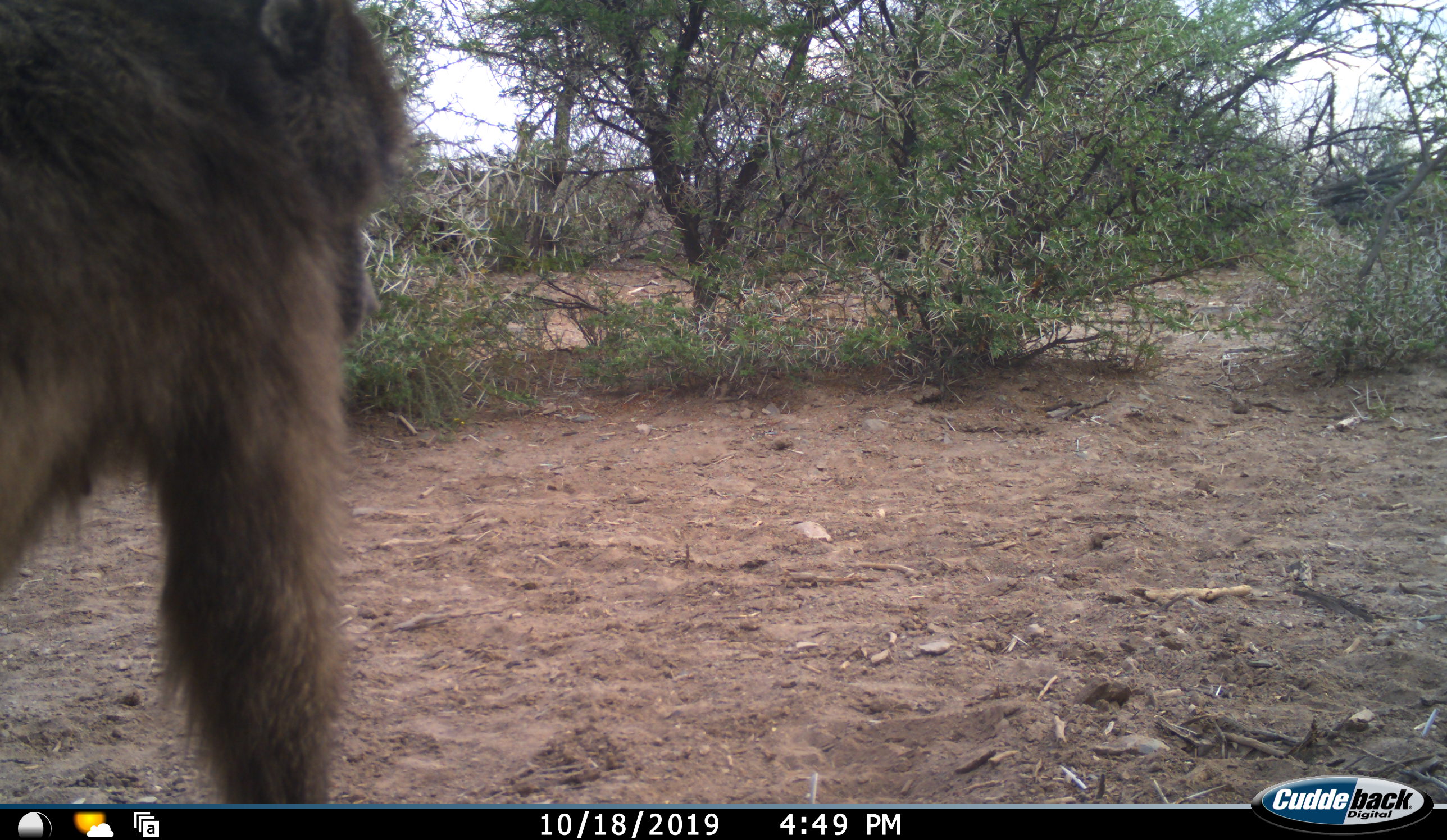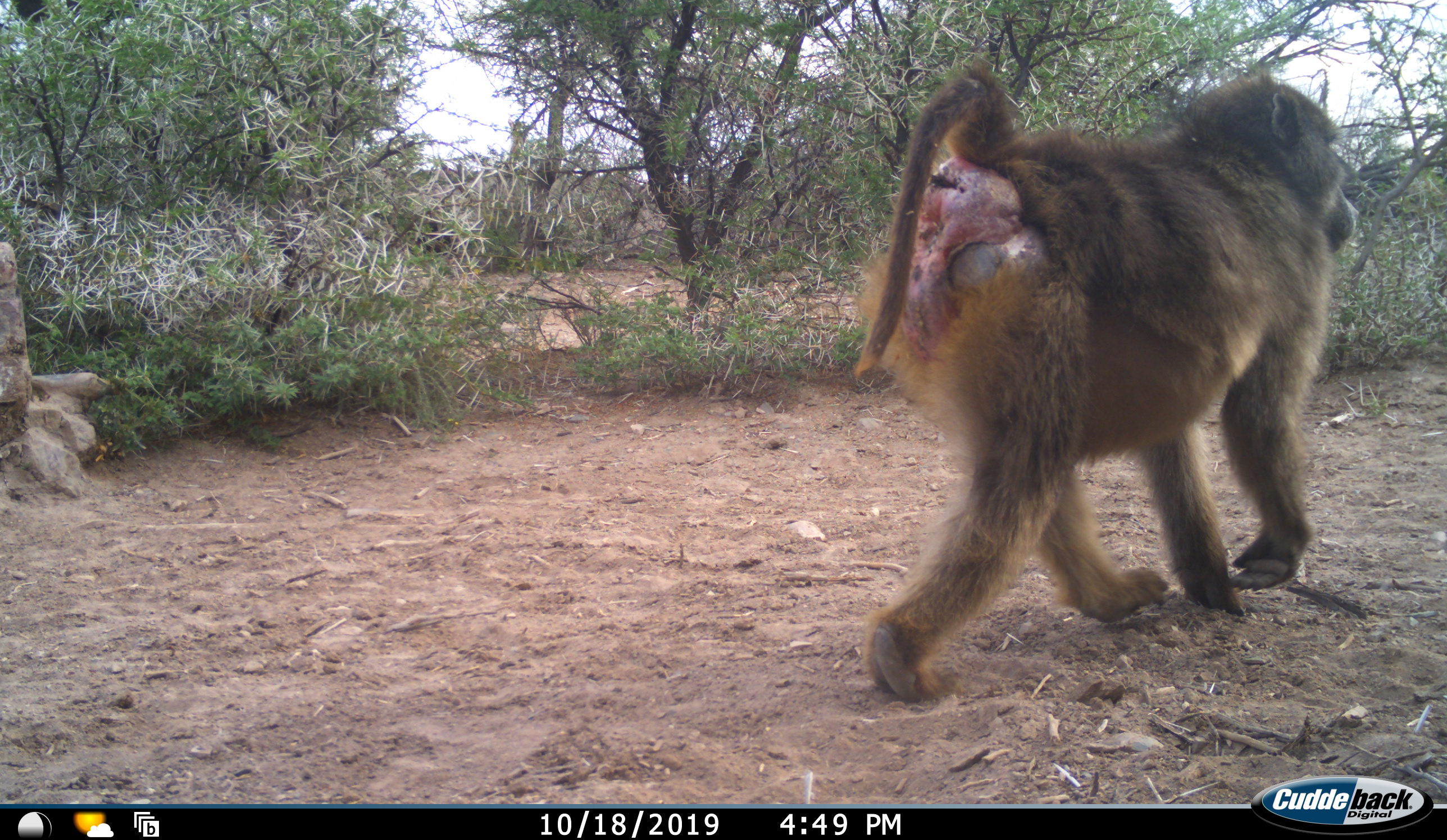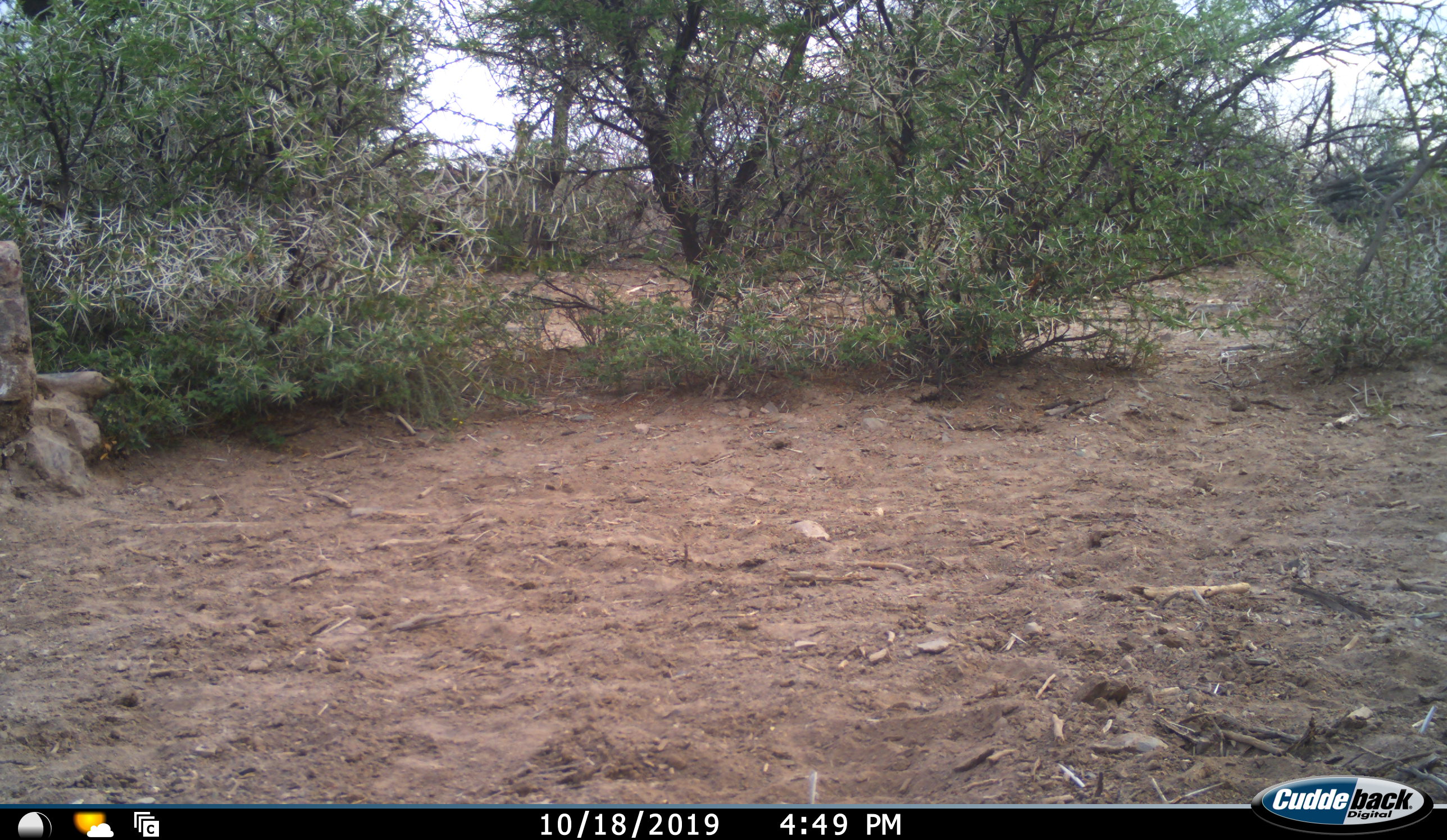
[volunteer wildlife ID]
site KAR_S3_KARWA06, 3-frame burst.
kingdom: Animalia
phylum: Chordata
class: Mammalia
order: Primates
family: Cercopithecidae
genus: Papio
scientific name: Papio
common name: baboon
Baboon (Papio), count 1. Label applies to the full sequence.